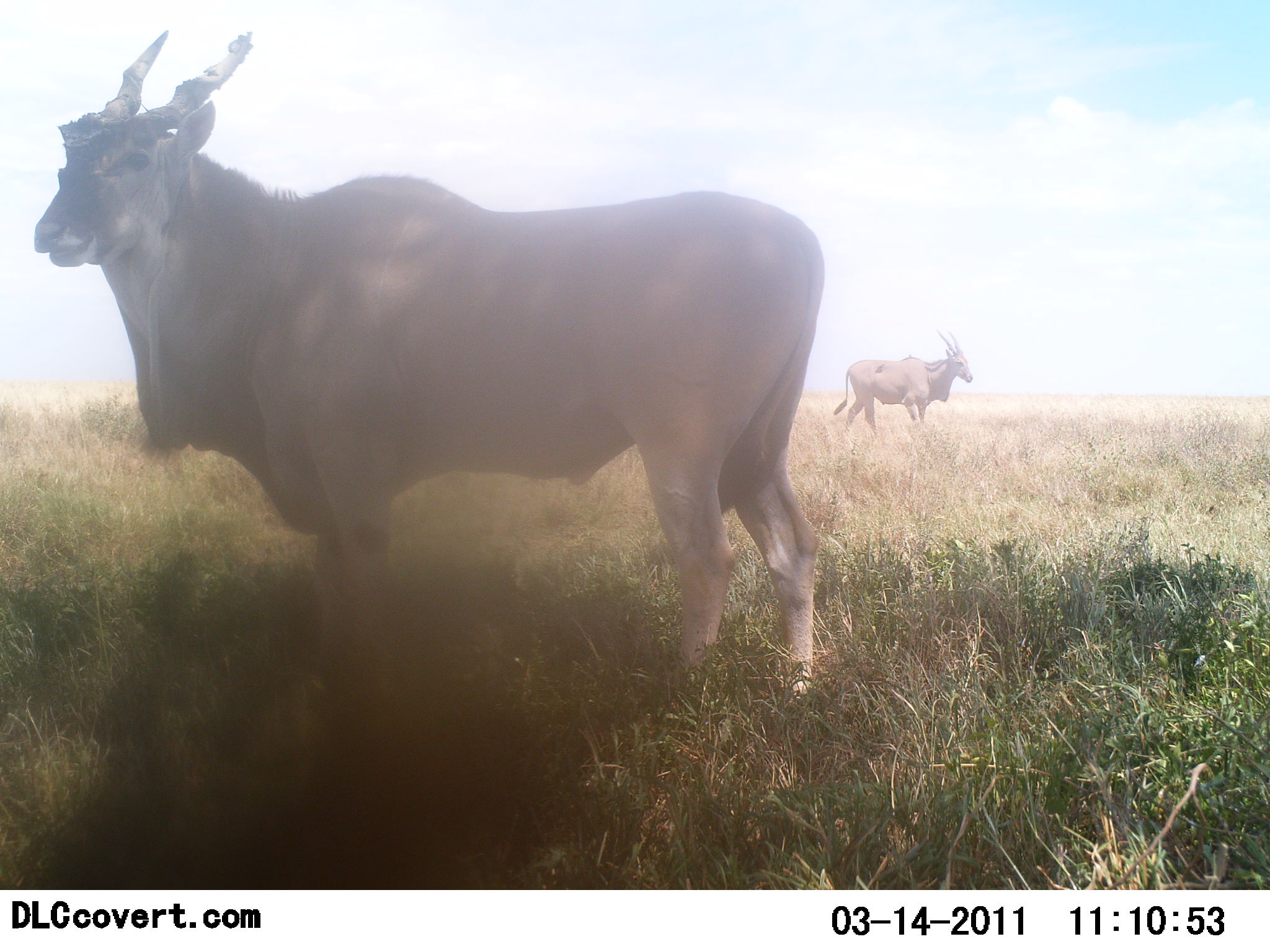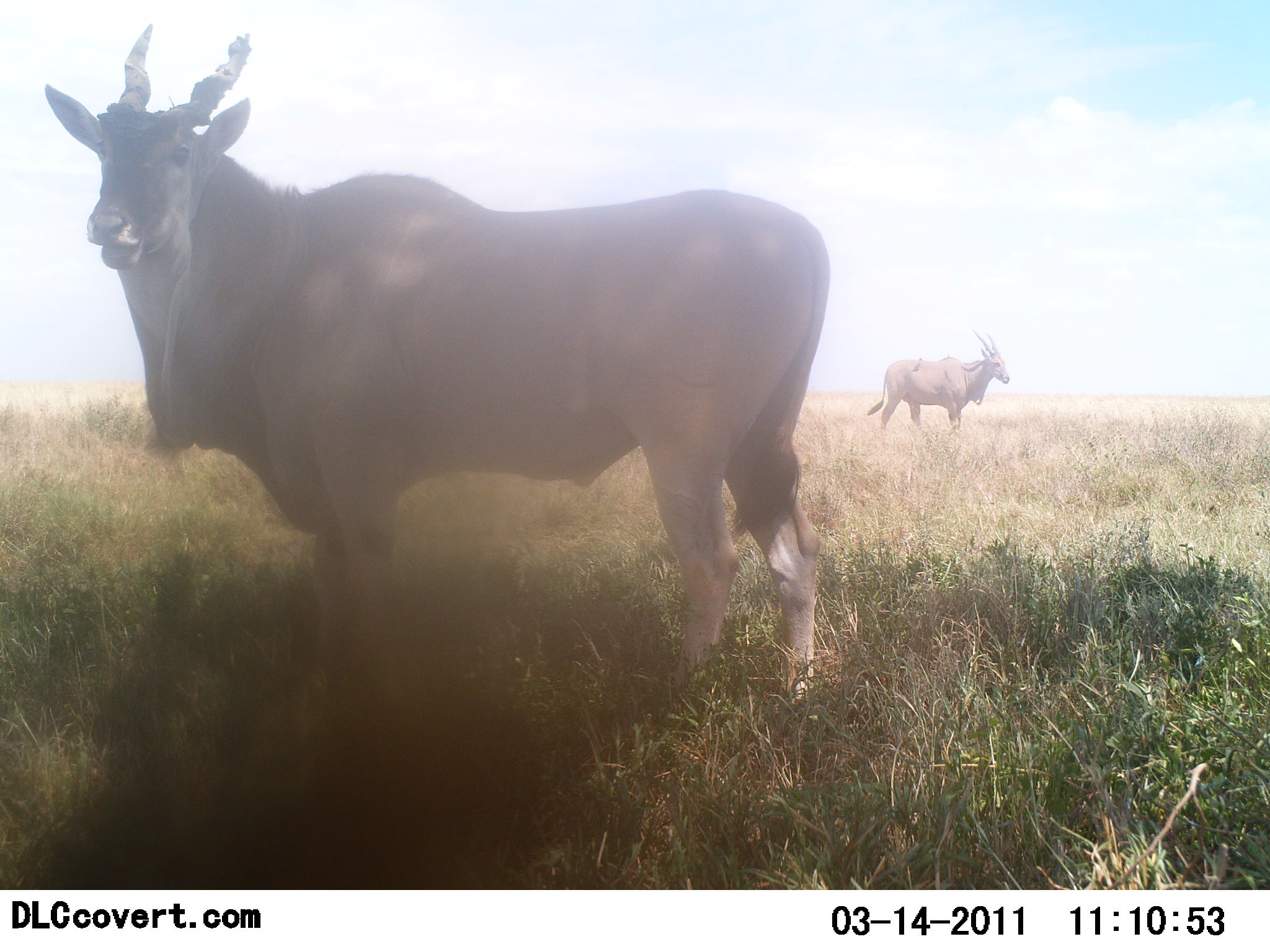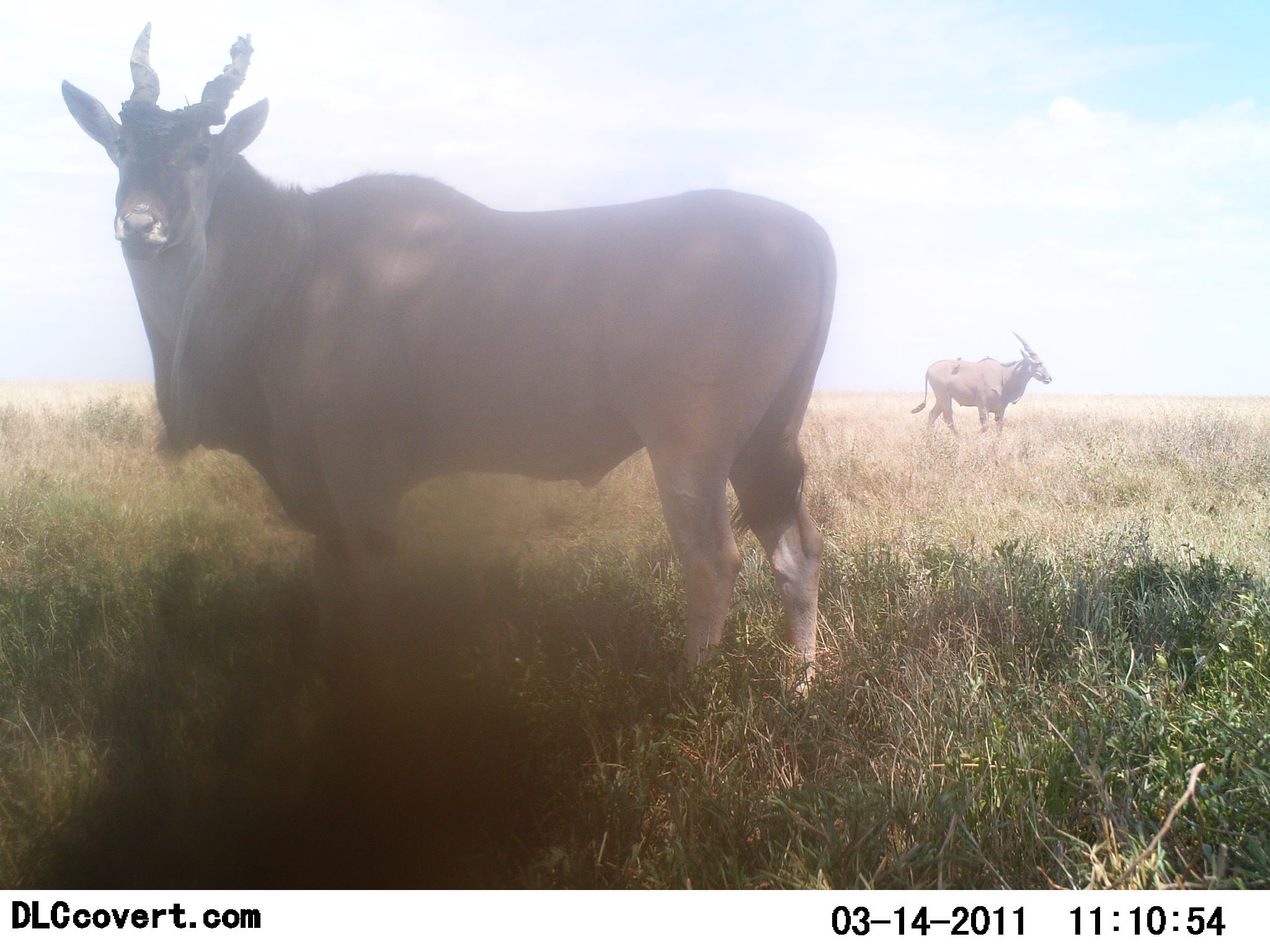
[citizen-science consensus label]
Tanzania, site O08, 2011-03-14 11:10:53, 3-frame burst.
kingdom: Animalia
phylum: Chordata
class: Mammalia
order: Artiodactyla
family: Bovidae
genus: Tragelaphus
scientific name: Tragelaphus oryx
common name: eland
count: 2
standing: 91%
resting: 0%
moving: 73%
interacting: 0%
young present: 0%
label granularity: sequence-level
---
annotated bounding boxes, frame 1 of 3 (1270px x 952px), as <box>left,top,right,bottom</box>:
animal: <box>34,31,828,710</box>; <box>832,332,975,436</box>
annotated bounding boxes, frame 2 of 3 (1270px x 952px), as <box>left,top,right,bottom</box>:
animal: <box>41,21,832,705</box>; <box>866,329,1013,435</box>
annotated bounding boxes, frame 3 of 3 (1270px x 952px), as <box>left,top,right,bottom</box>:
animal: <box>62,24,839,714</box>; <box>914,328,1055,436</box>